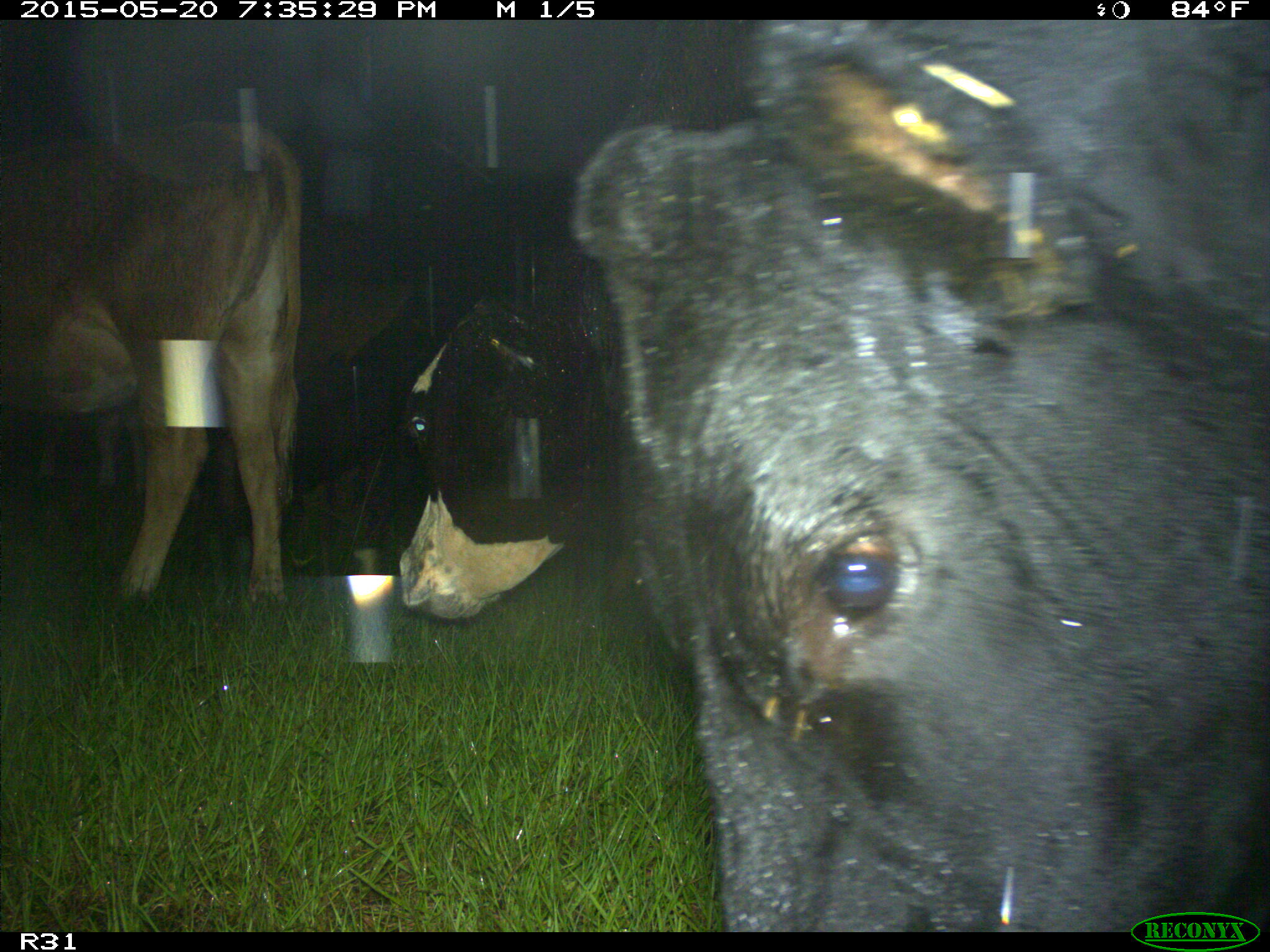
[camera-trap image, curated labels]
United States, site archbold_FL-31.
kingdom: Animalia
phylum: Chordata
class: Mammalia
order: Artiodactyla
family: Bovidae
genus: Bos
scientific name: Bos taurus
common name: domestic cow